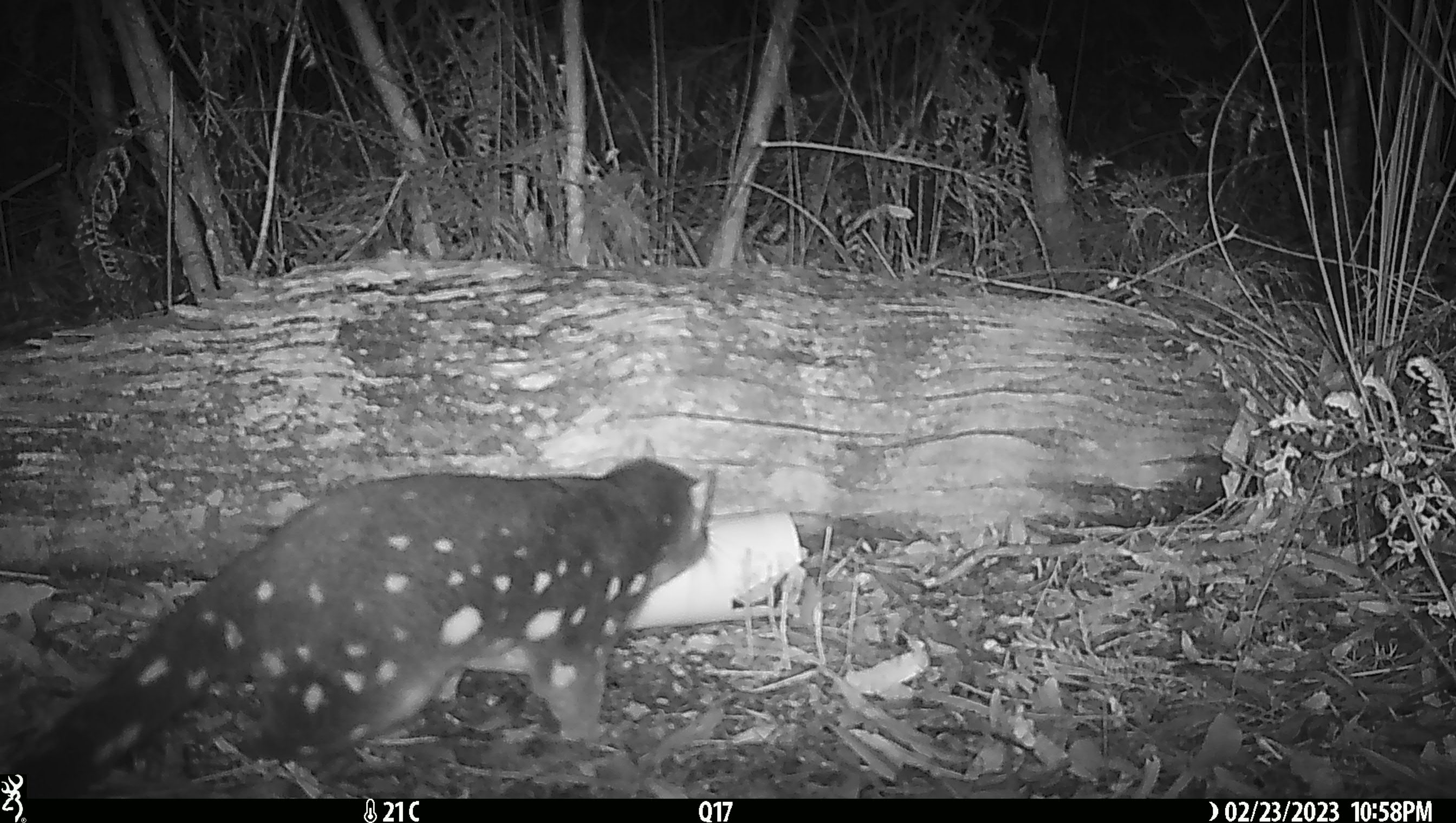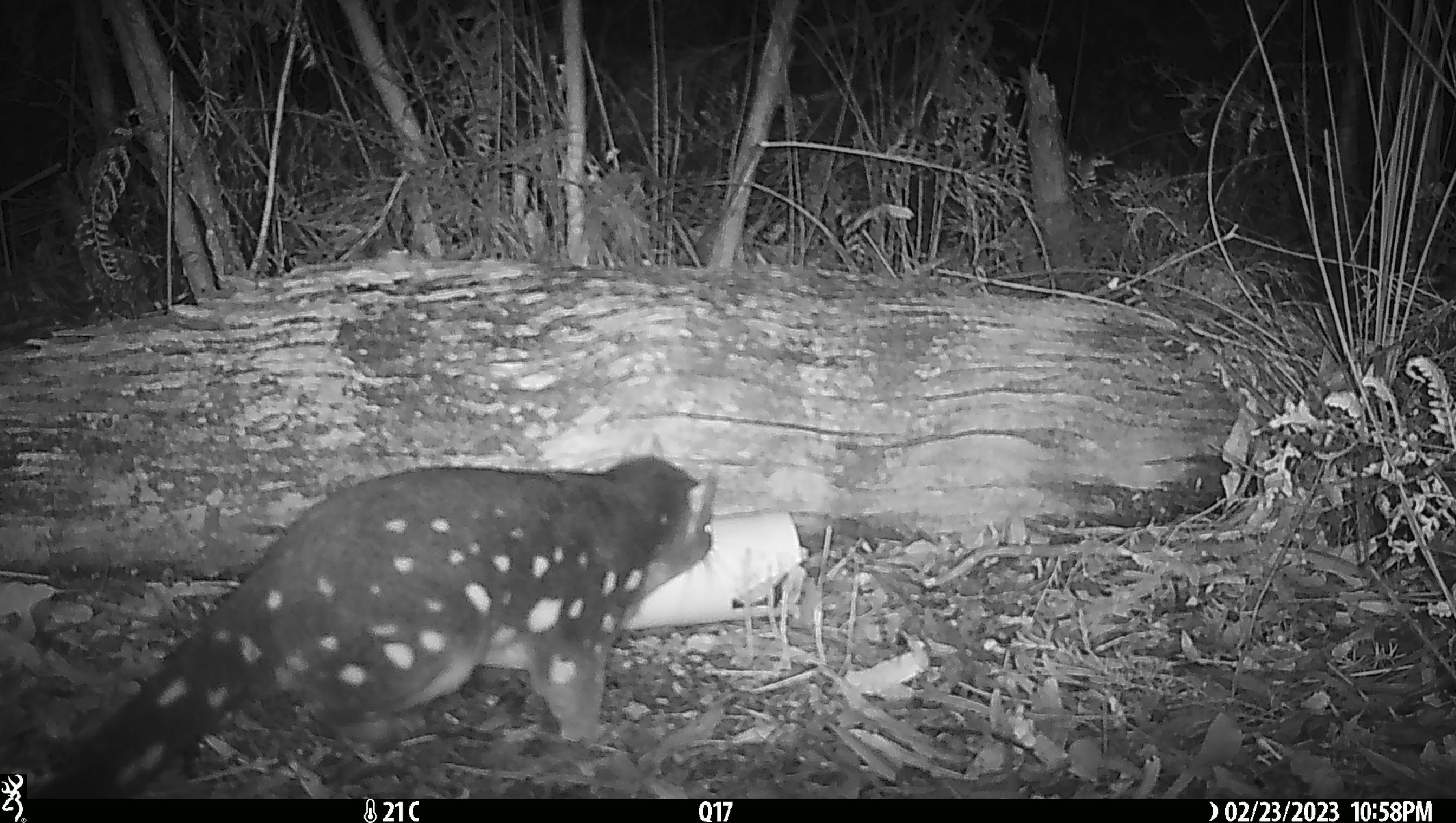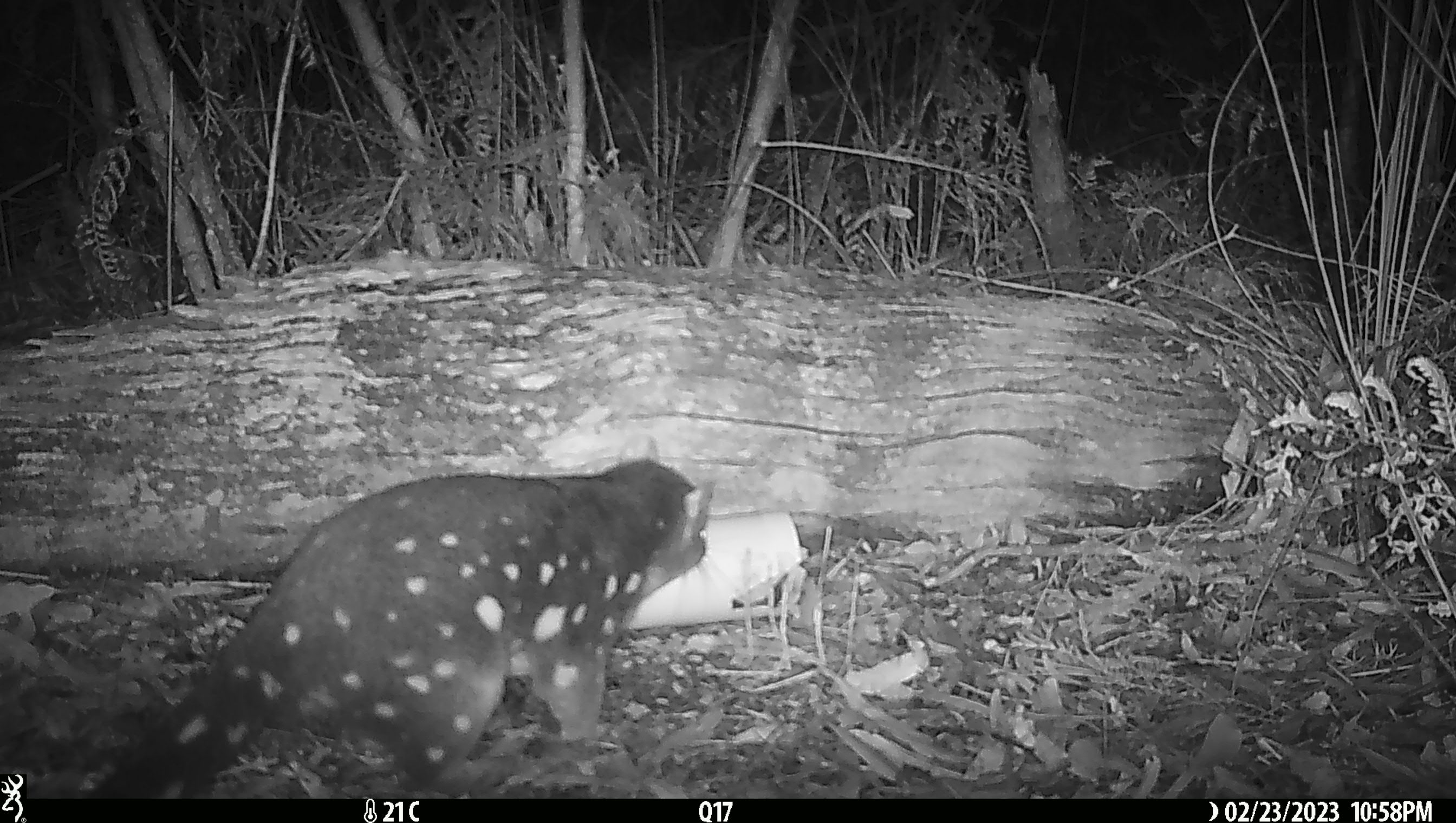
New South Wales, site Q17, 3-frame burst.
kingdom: Animalia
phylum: Chordata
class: Mammalia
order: Dasyuromorphia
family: Dasyuridae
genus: Dasyurus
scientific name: Dasyurus maculatus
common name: spotted-tailed quoll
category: quoll